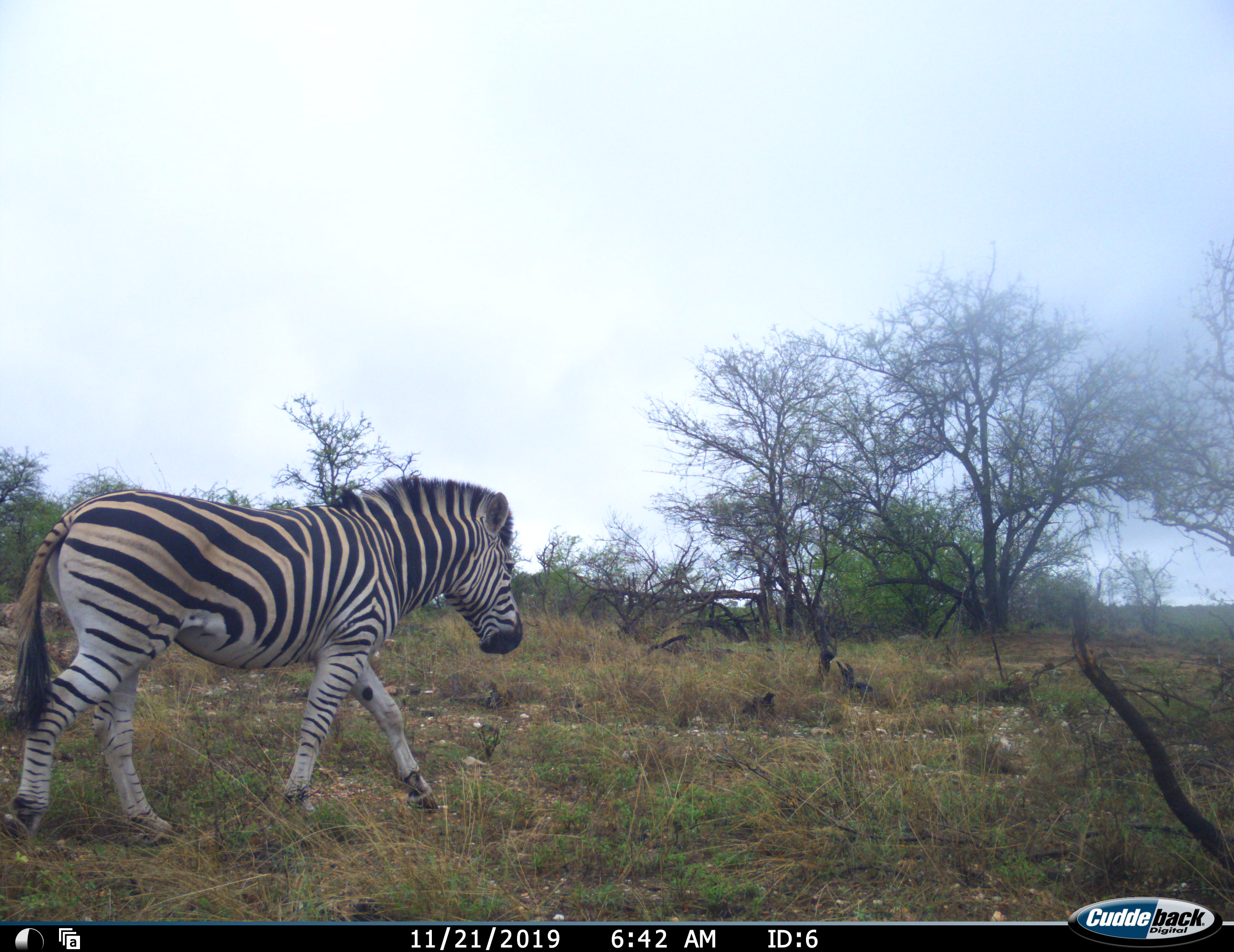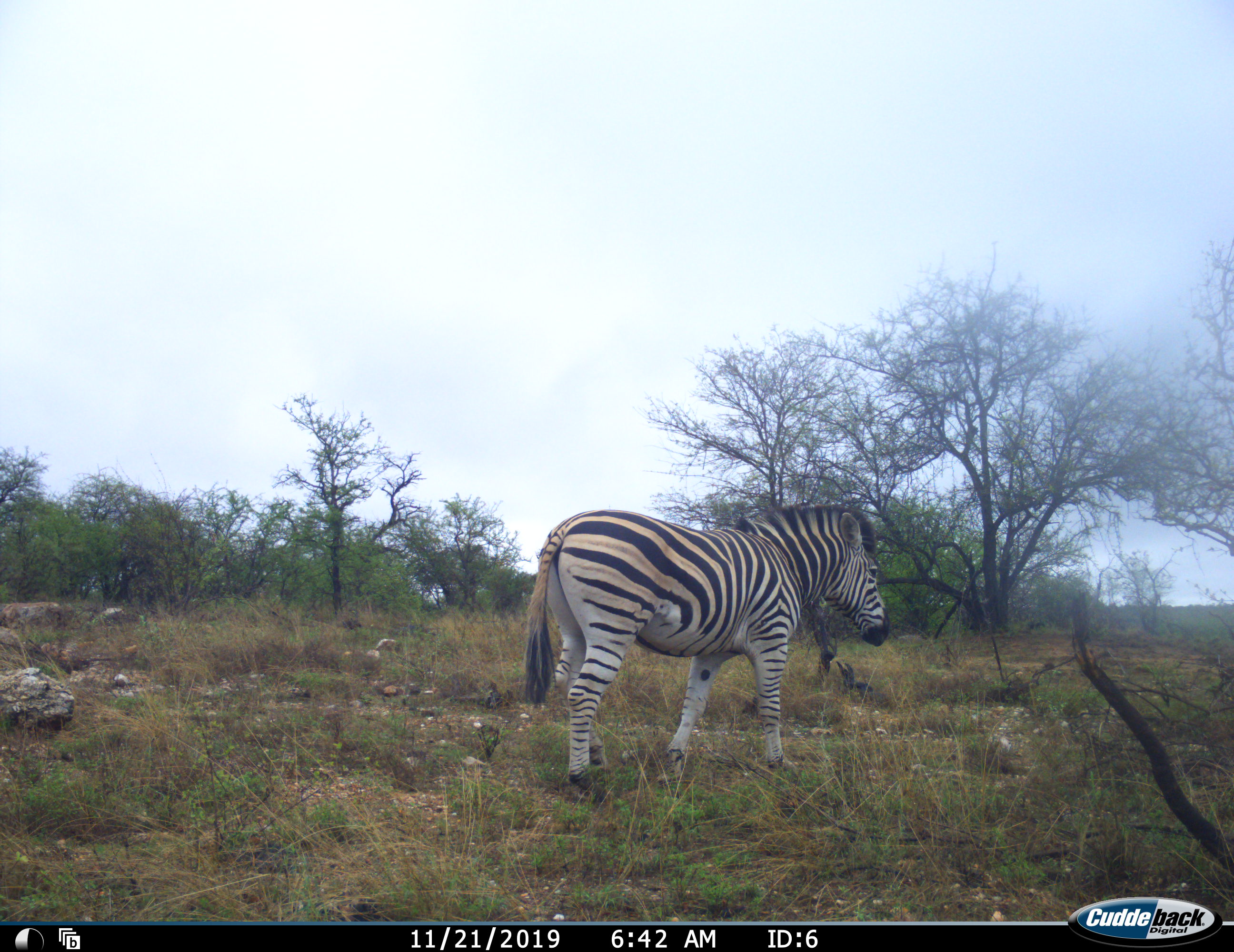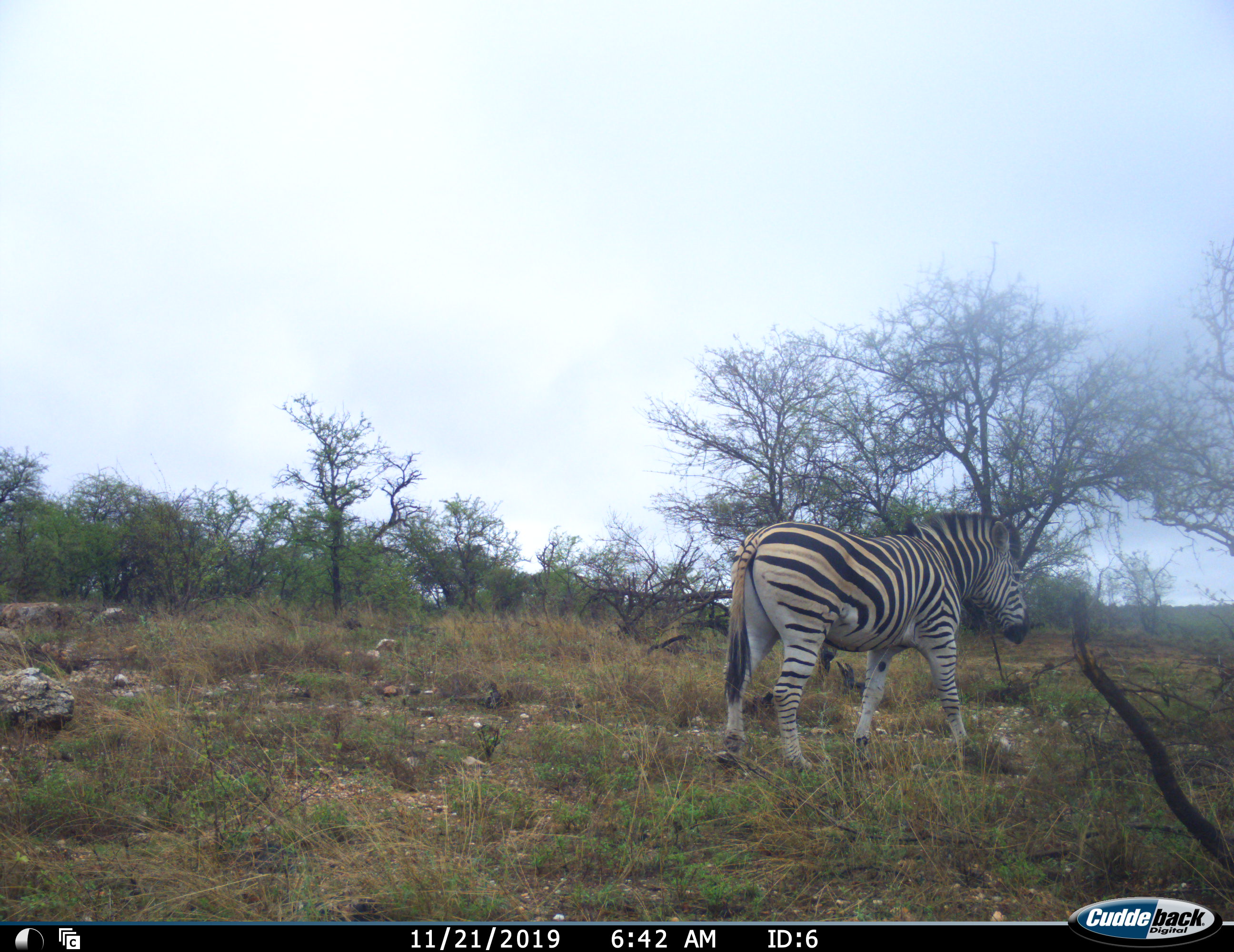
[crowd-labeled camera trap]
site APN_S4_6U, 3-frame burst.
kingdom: Animalia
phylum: Chordata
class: Mammalia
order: Perissodactyla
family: Equidae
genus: Equus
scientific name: Equus quagga burchellii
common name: burchell's zebra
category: zebraburchells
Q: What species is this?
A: Zebraburchells (burchell's zebra) (Equus quagga burchellii).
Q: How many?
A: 1.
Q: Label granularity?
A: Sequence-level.